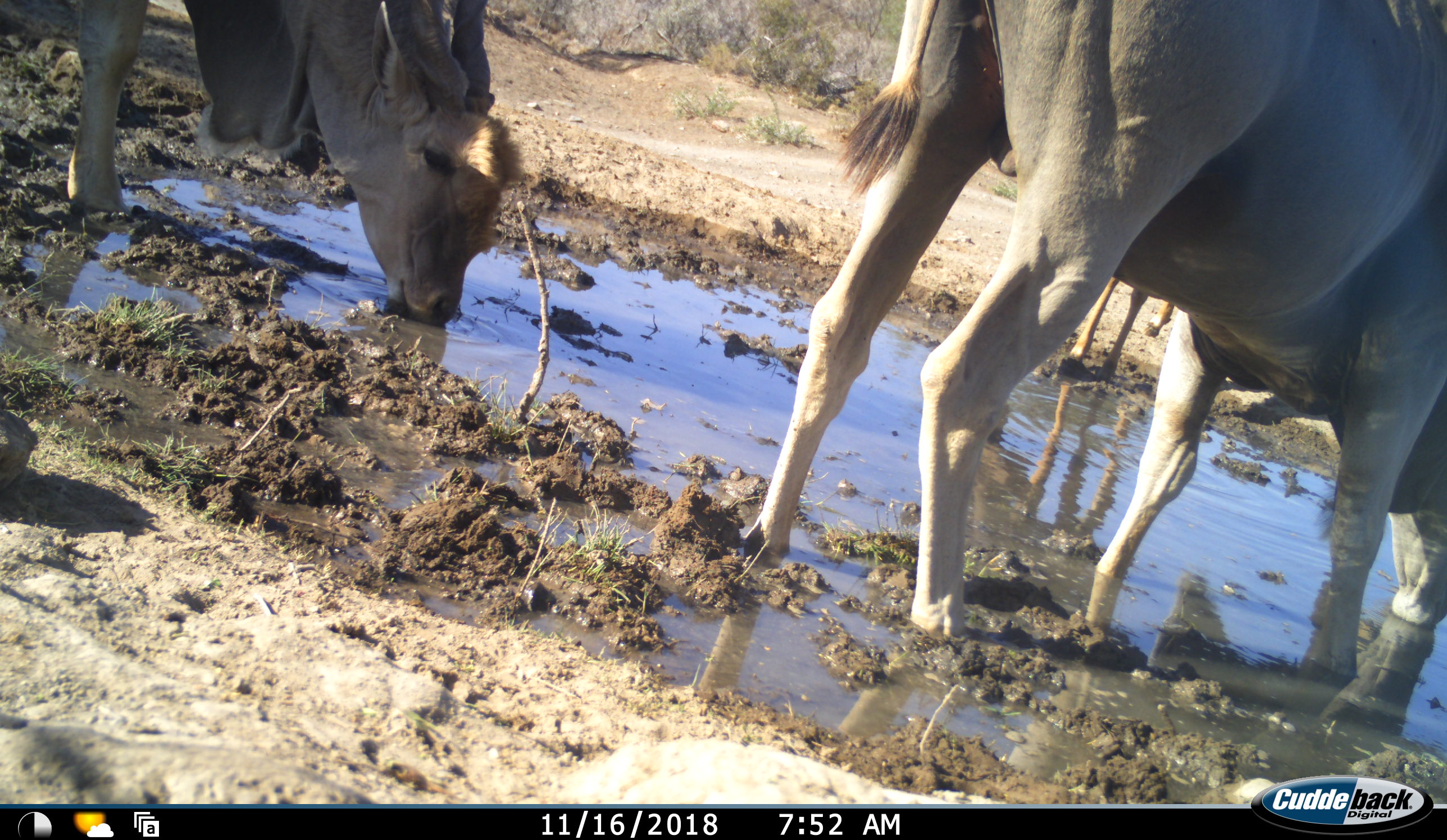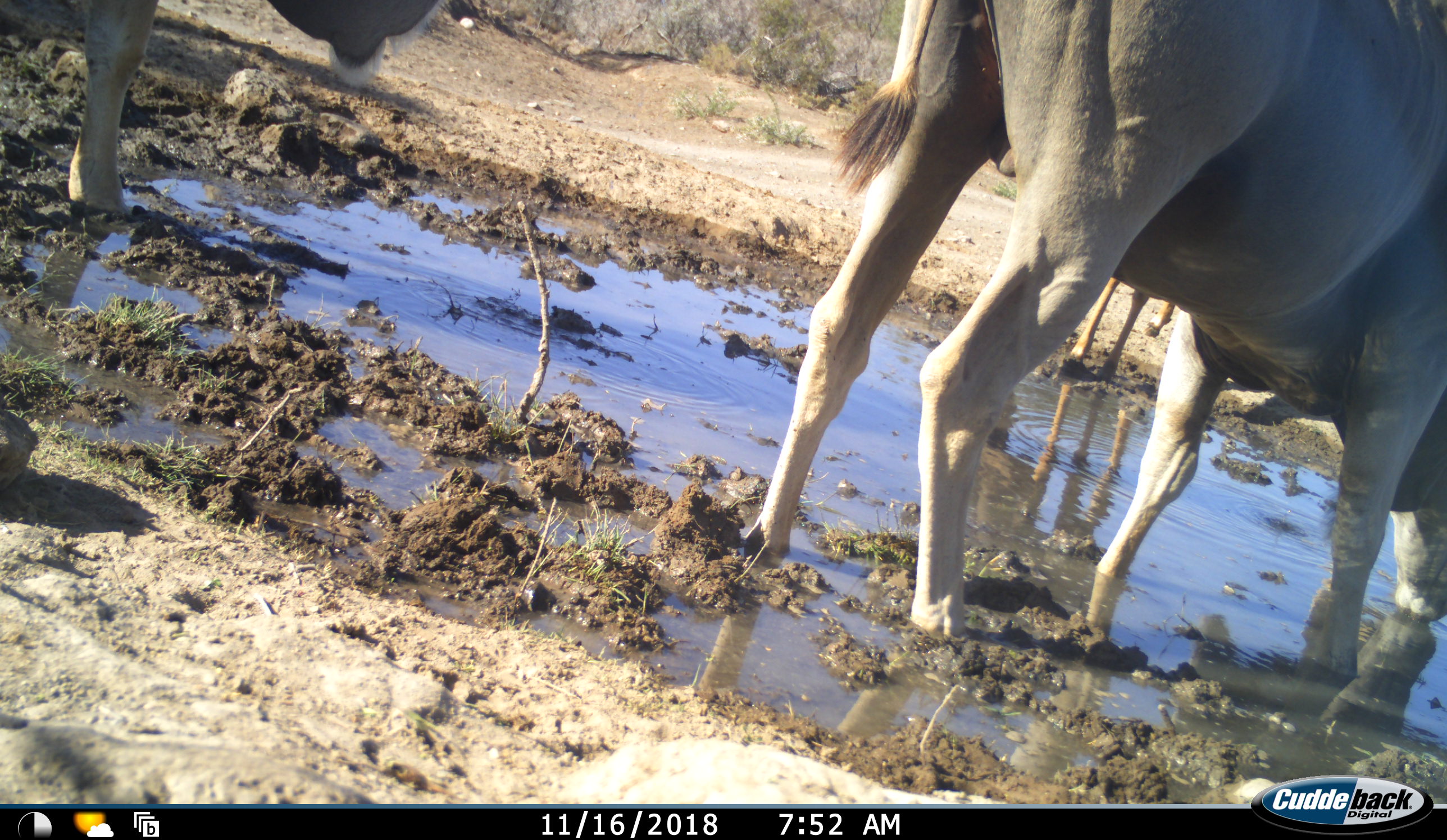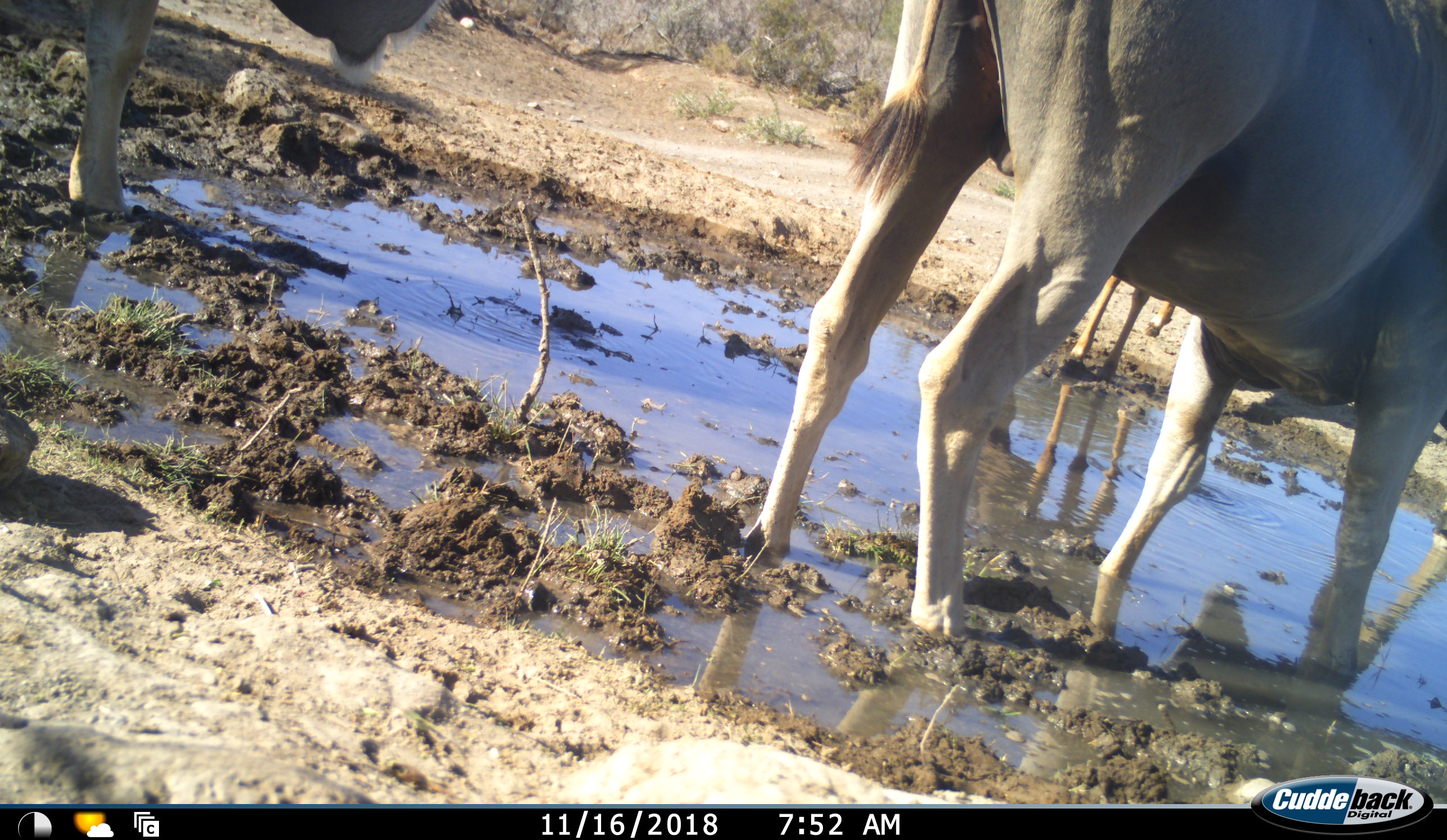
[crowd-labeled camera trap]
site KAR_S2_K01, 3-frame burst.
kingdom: Animalia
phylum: Chordata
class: Mammalia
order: Artiodactyla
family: Bovidae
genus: Tragelaphus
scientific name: Tragelaphus oryx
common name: eland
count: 2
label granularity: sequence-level